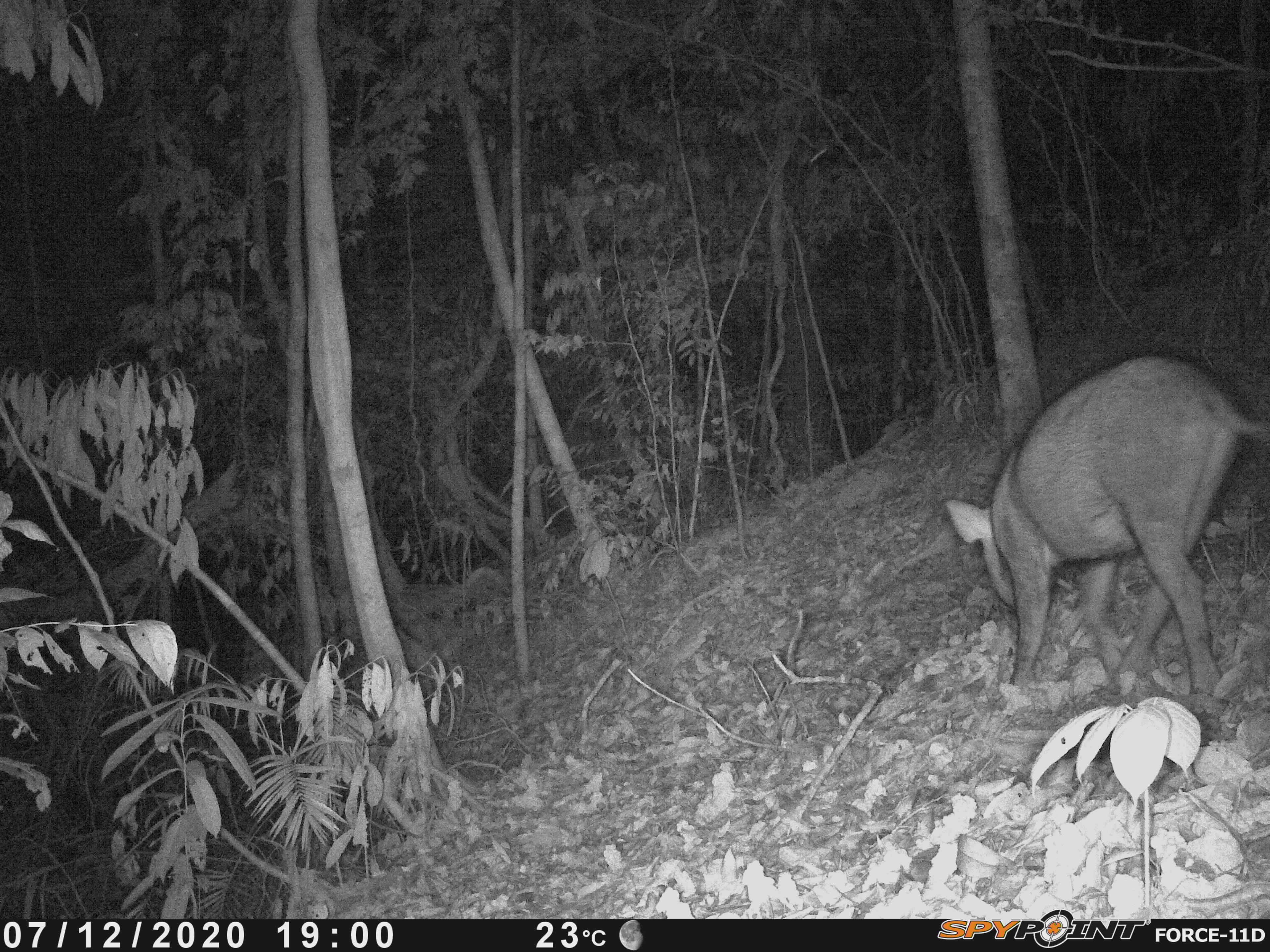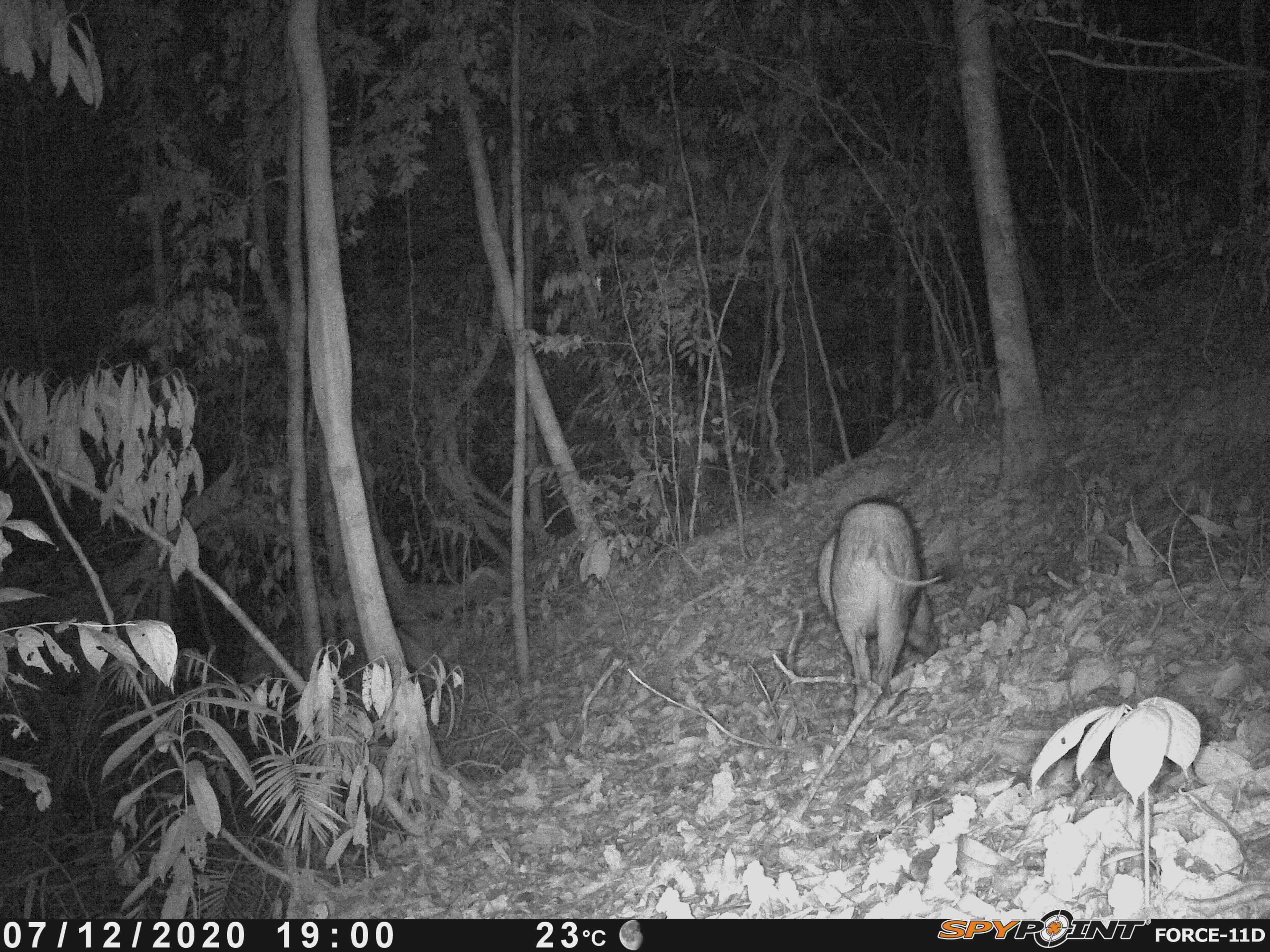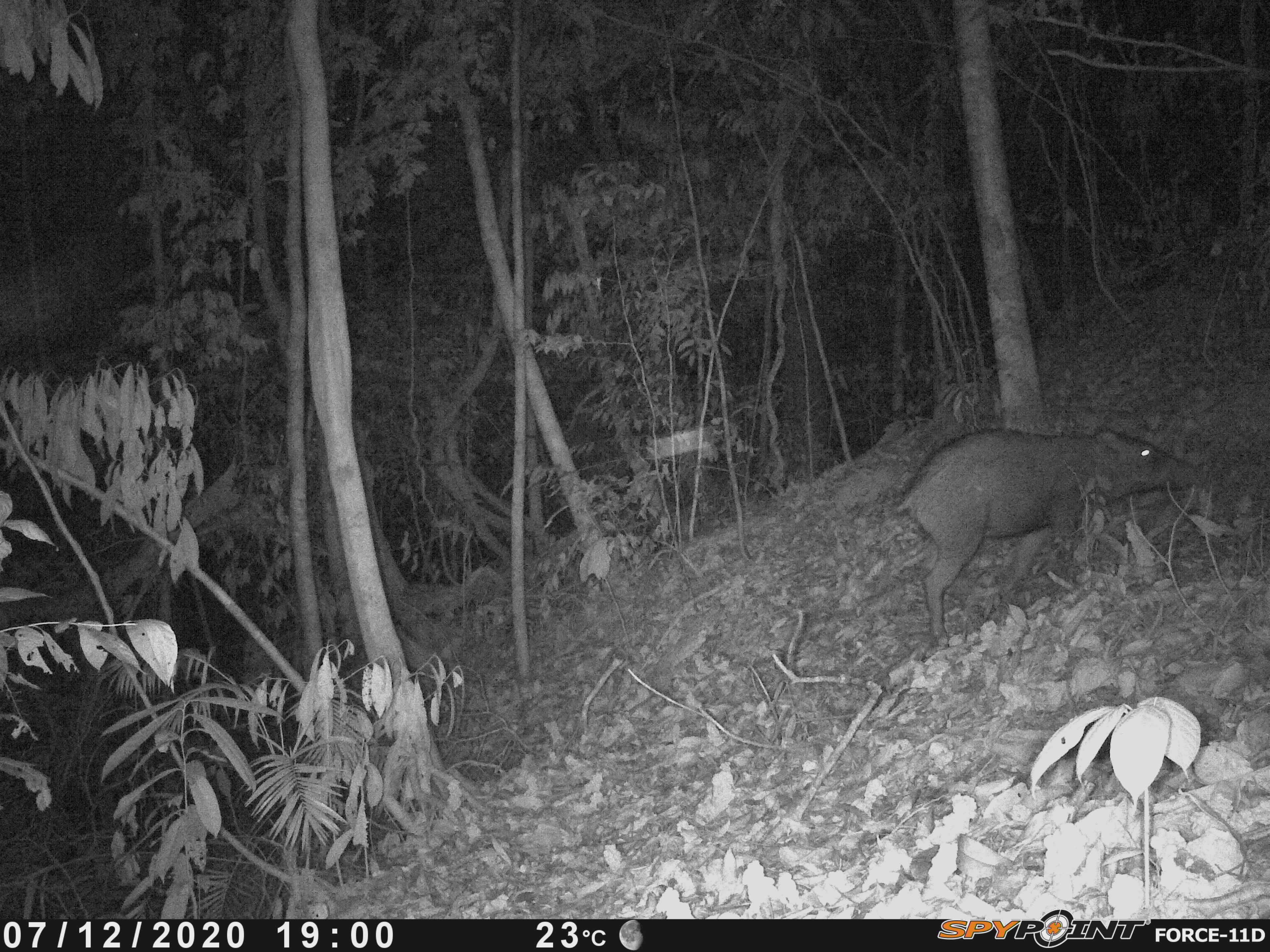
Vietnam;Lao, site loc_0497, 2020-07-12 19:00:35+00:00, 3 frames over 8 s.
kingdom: Animalia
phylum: Chordata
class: Mammalia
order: Artiodactyla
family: Suidae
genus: Sus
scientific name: Sus scrofa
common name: eurasian wild pig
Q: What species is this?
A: Eurasian wild pig (Sus scrofa).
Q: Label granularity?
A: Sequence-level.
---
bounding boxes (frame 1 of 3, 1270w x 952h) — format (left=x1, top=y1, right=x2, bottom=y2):
eurasian wild pig: (left=944, top=355, right=1270, bottom=696)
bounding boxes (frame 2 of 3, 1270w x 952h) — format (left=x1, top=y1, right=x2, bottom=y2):
eurasian wild pig: (left=817, top=496, right=942, bottom=719)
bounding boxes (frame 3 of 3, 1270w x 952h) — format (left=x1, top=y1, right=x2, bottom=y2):
eurasian wild pig: (left=896, top=424, right=1198, bottom=650)